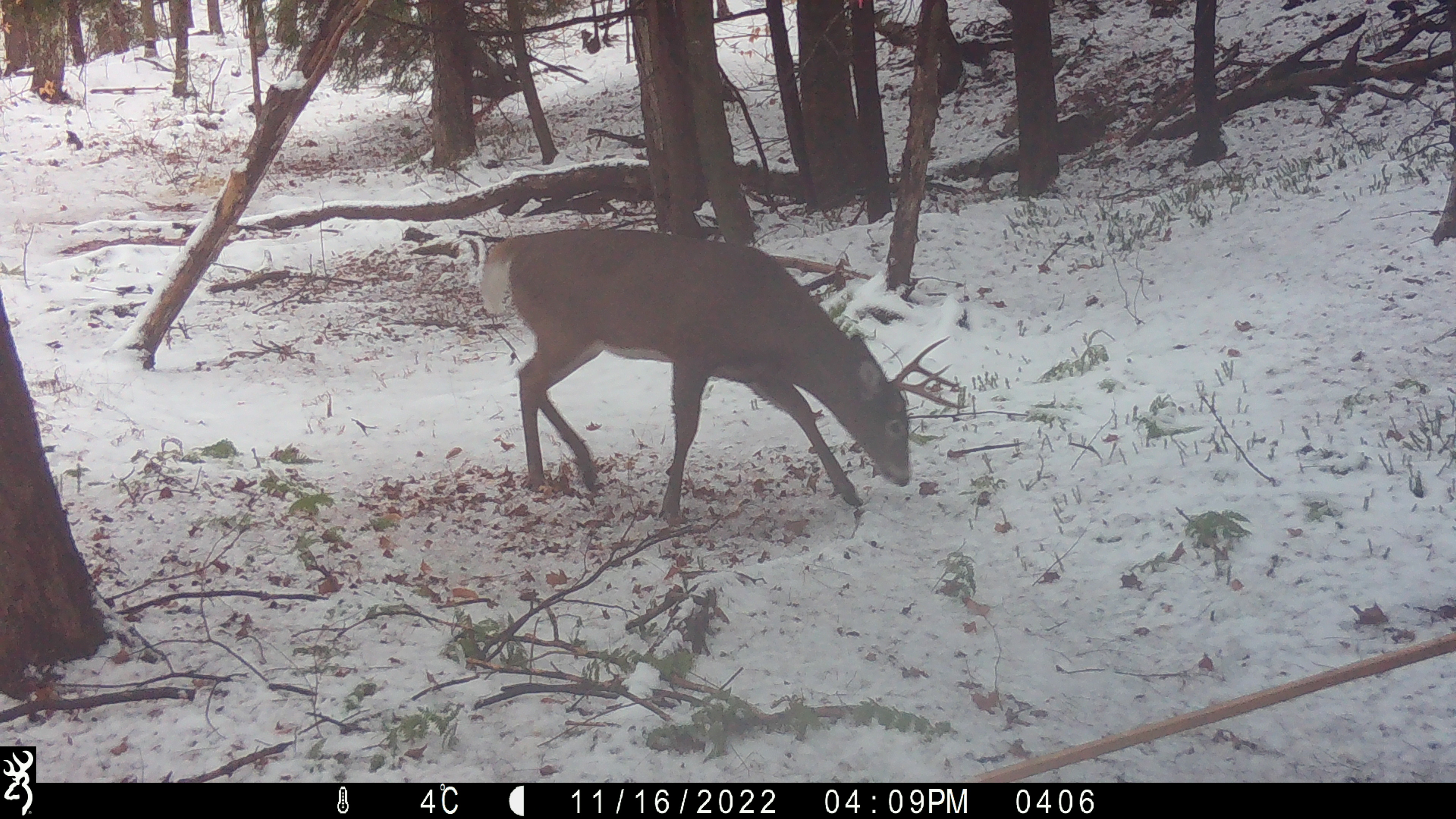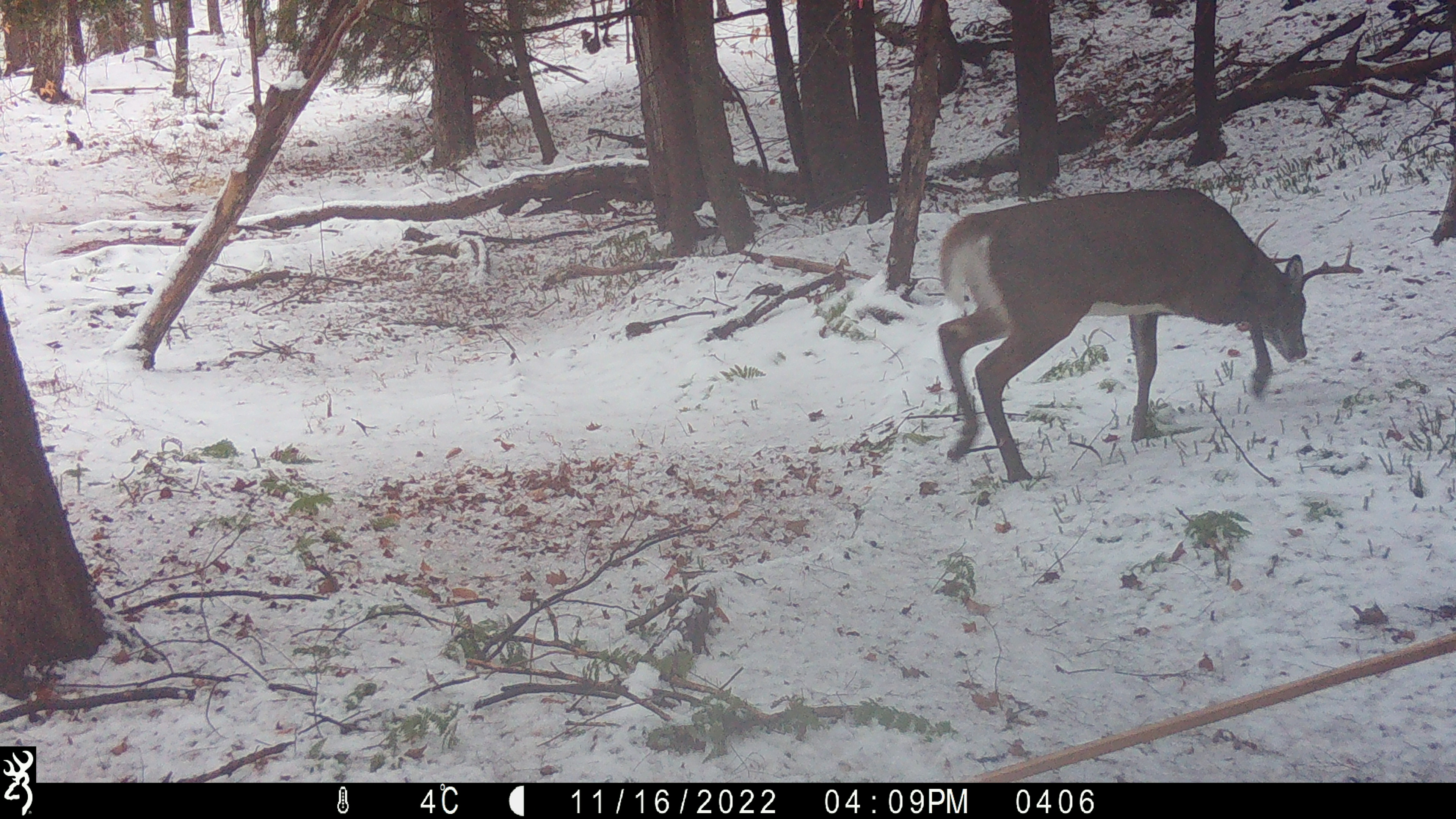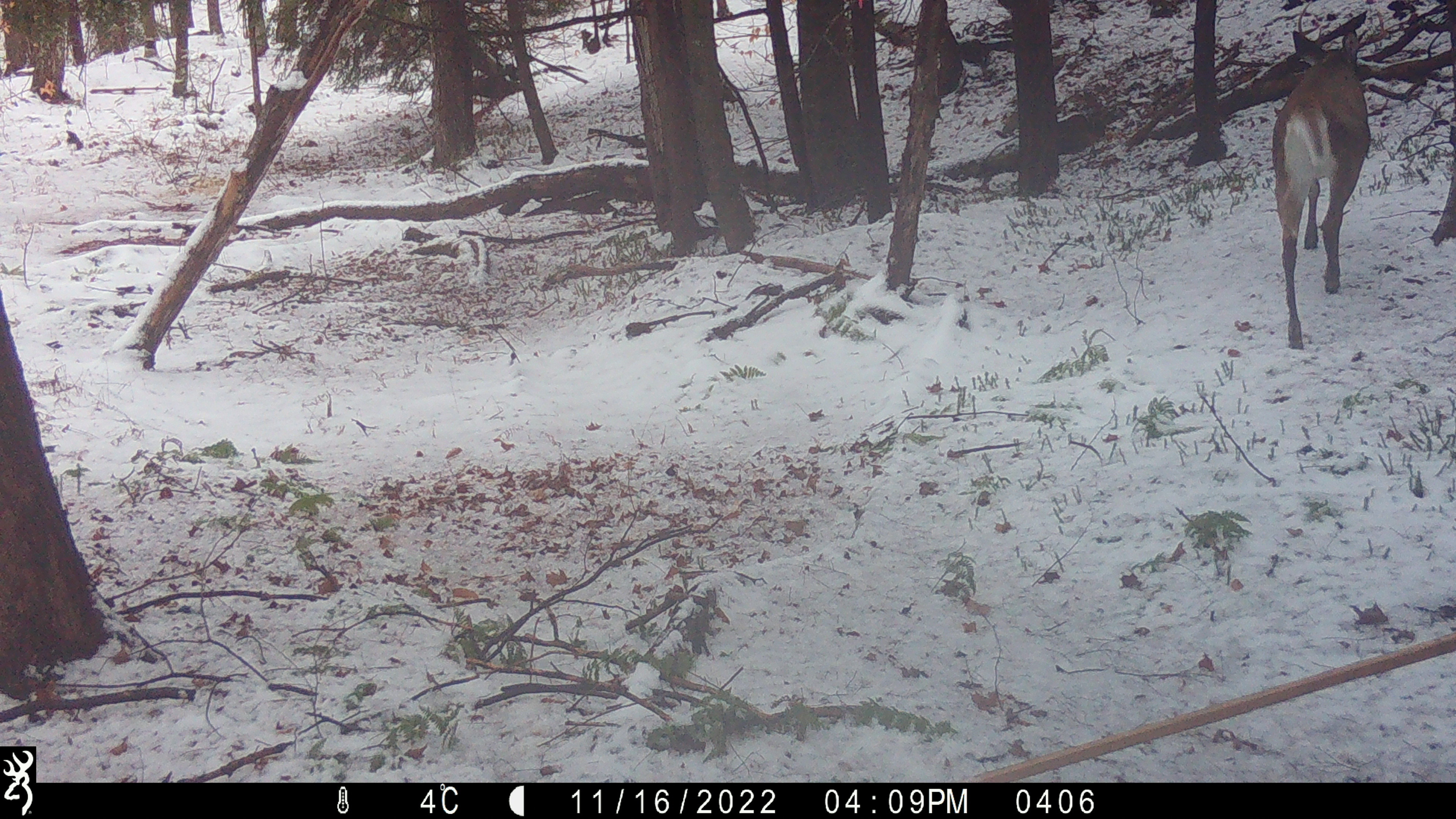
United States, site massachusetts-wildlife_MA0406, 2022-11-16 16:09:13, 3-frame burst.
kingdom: Animalia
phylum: Chordata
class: Mammalia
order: Artiodactyla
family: Cervidae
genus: Odocoileus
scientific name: Odocoileus virginianus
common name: white-tailed deer